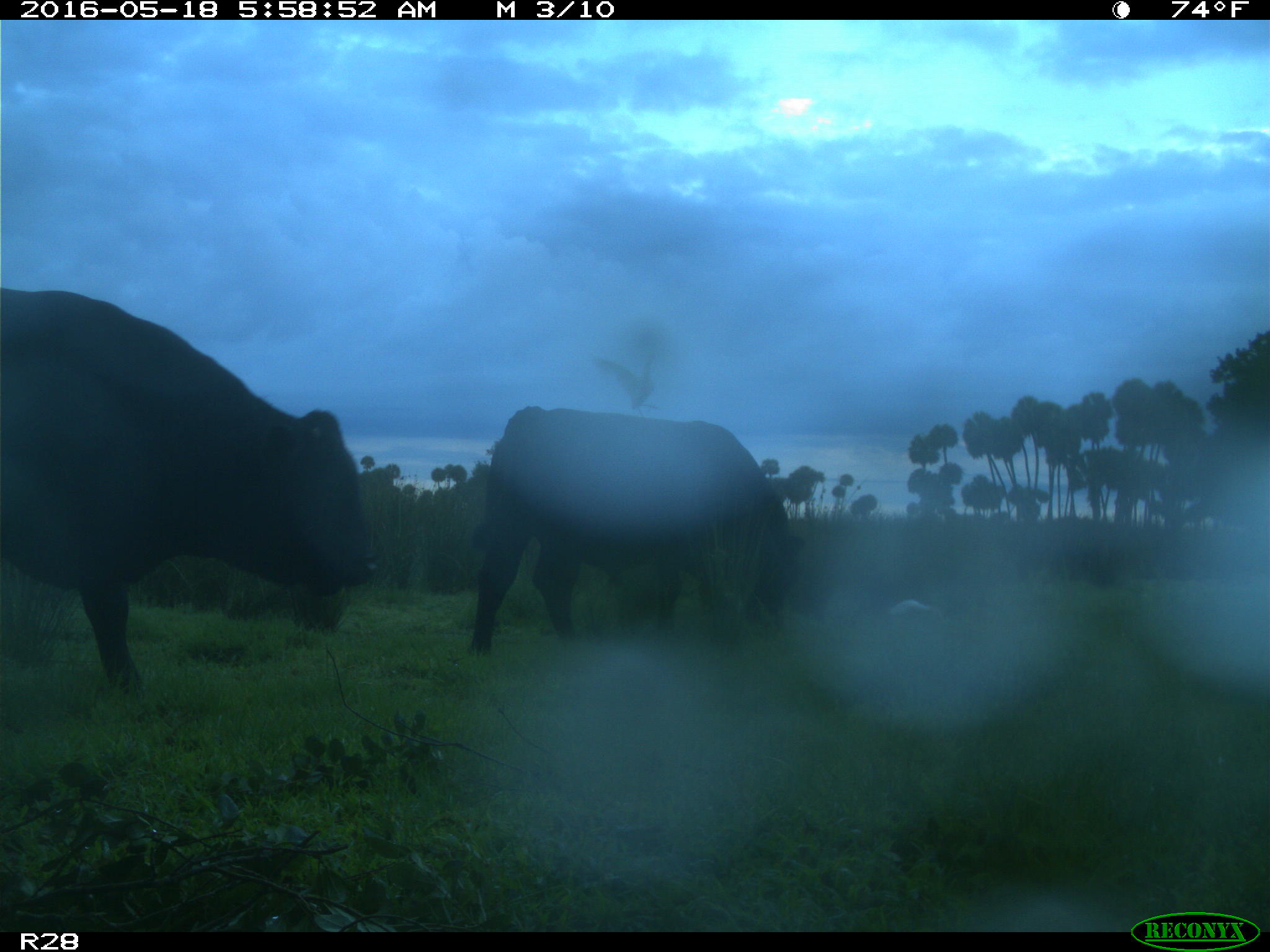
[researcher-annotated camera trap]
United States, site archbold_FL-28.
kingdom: Animalia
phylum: Chordata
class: Mammalia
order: Artiodactyla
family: Bovidae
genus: Bos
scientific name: Bos taurus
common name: domestic cow